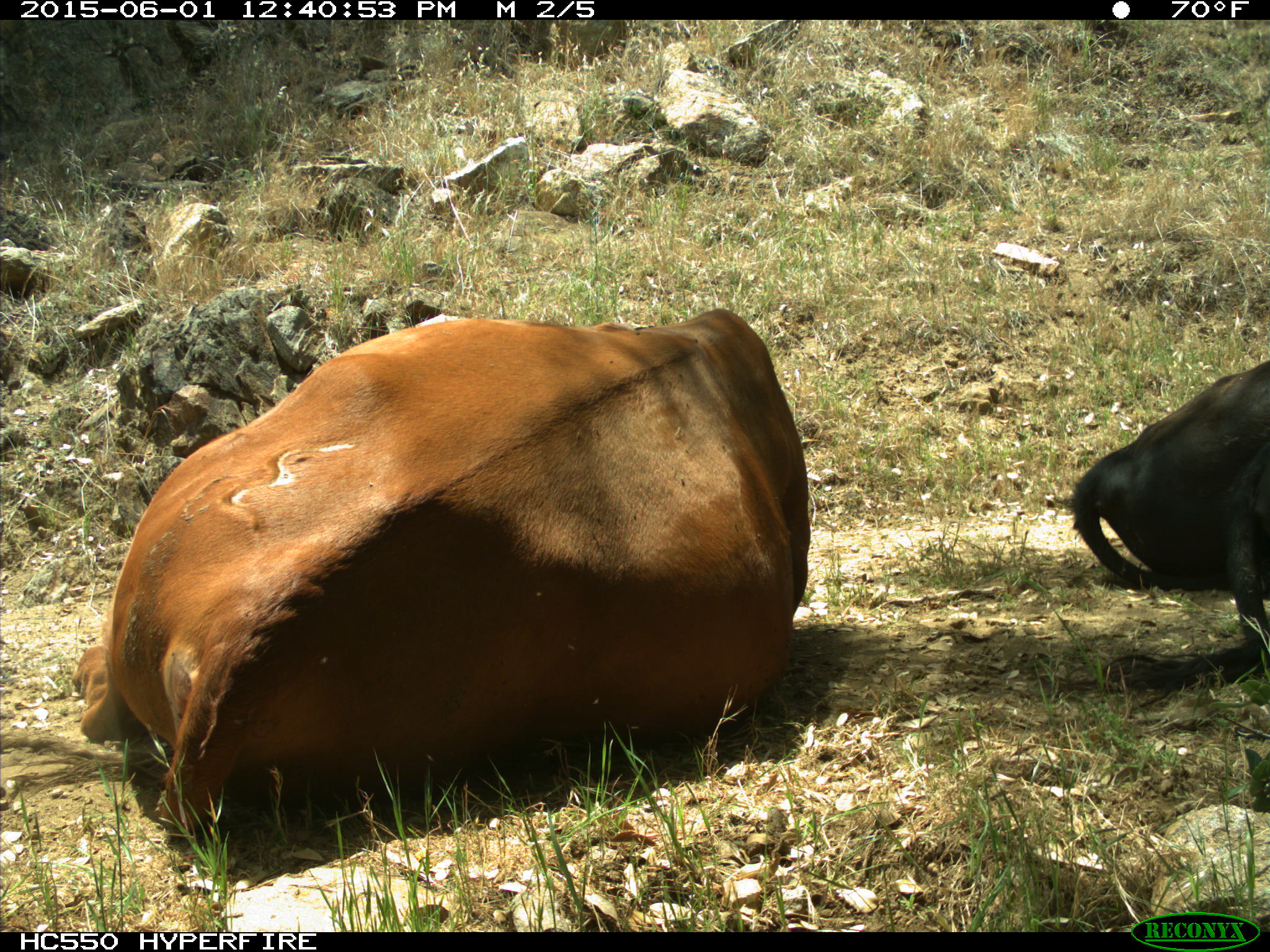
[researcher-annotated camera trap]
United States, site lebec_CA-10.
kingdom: Animalia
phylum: Chordata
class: Mammalia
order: Artiodactyla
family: Bovidae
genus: Bos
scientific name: Bos taurus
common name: domestic cow